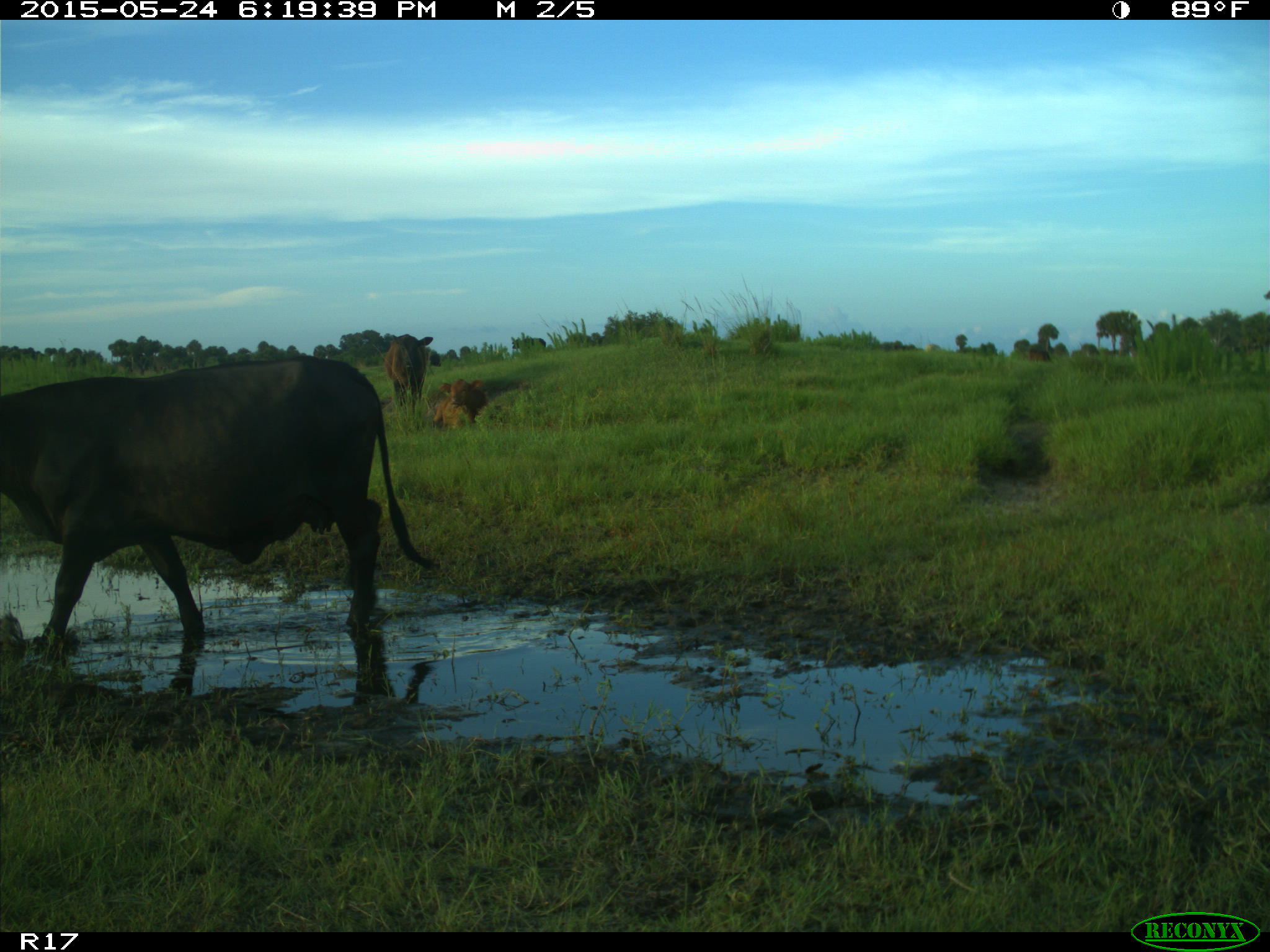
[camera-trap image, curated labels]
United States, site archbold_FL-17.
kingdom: Animalia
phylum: Chordata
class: Mammalia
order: Artiodactyla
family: Bovidae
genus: Bos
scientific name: Bos taurus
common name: domestic cow